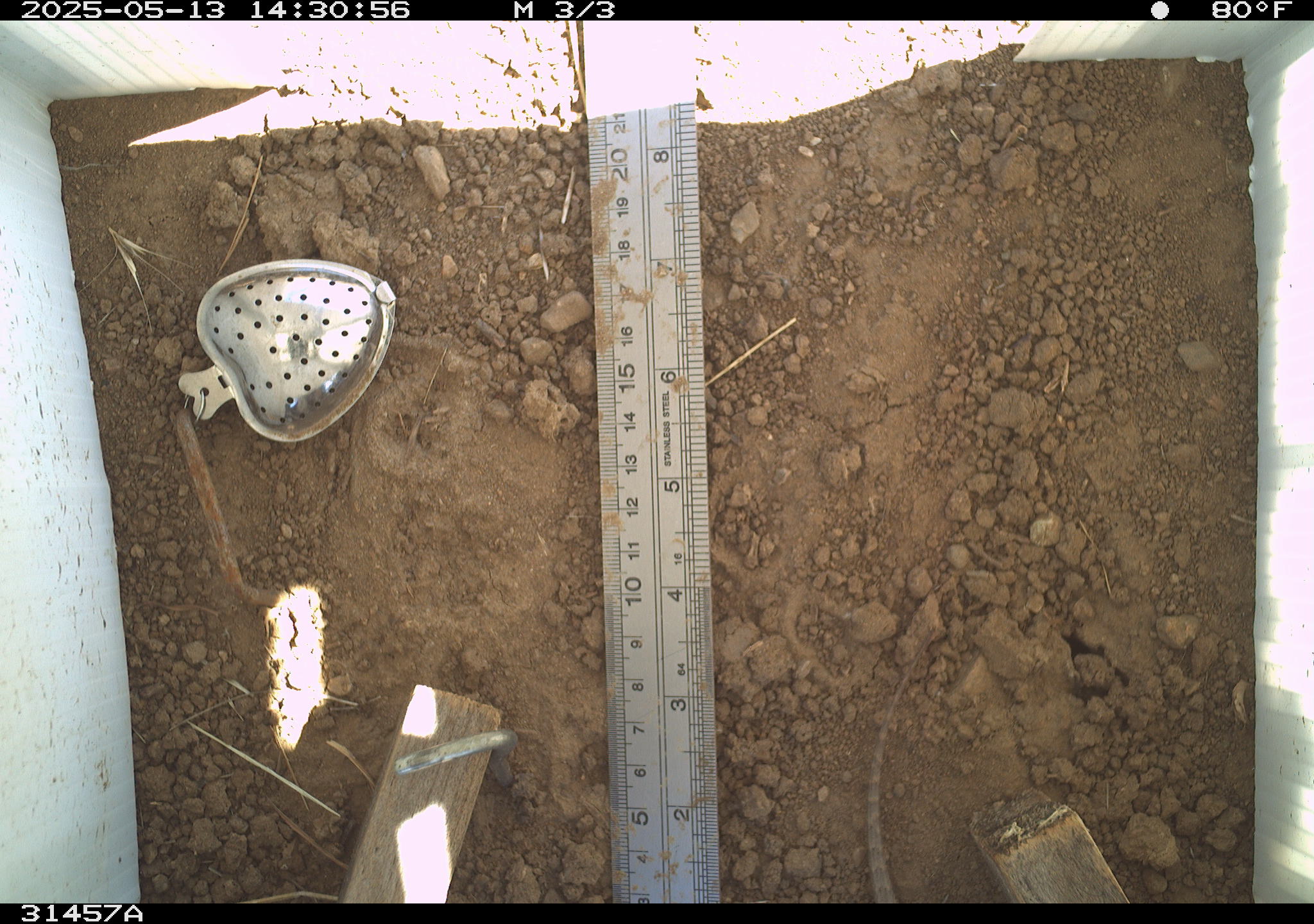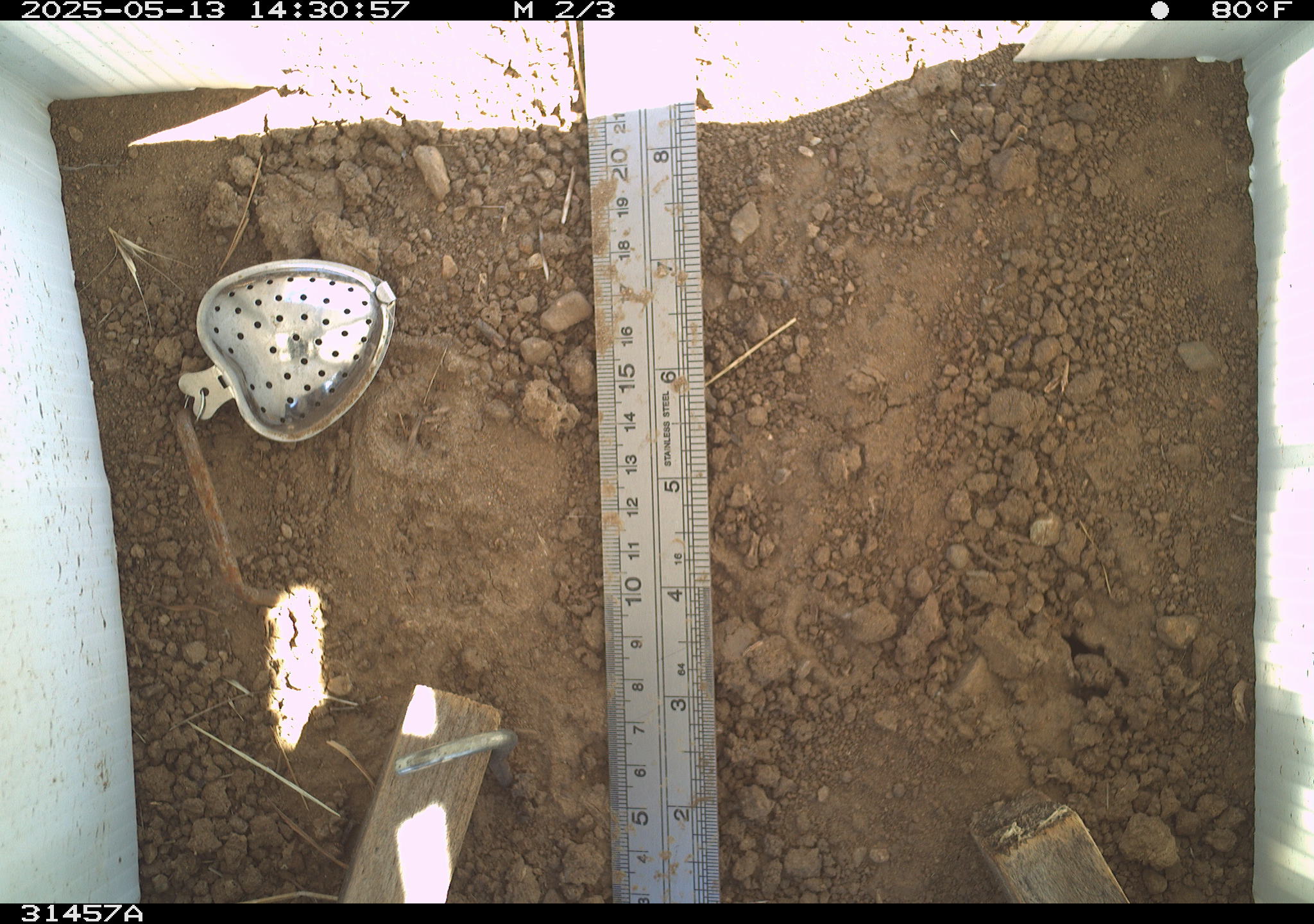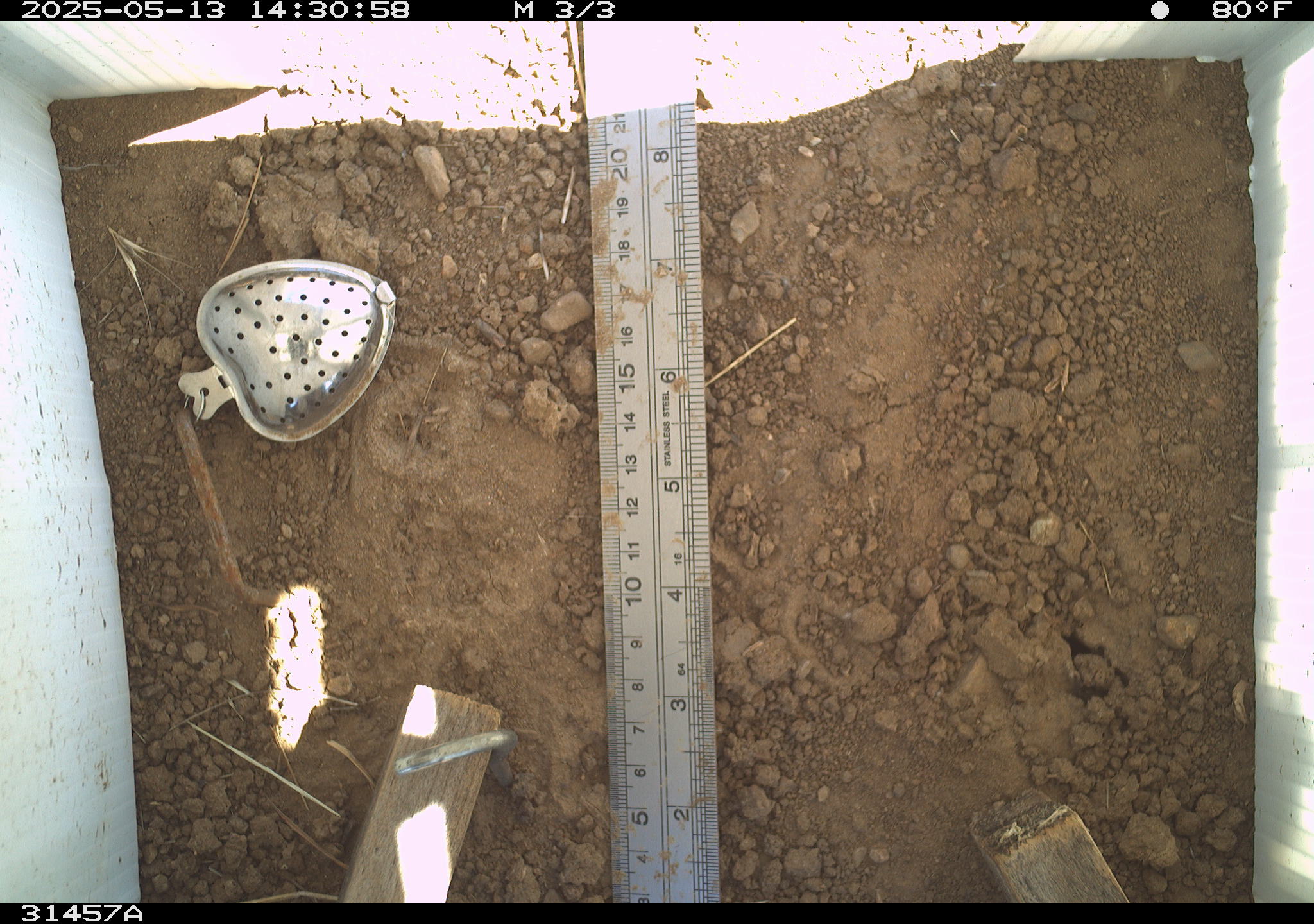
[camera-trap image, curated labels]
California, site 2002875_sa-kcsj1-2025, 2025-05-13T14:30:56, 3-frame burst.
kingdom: Animalia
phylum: Chordata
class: Reptilia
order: Squamata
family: Phrynosomatidae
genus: Sceloporus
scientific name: Sceloporus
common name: spiny lizards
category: sceloporus species